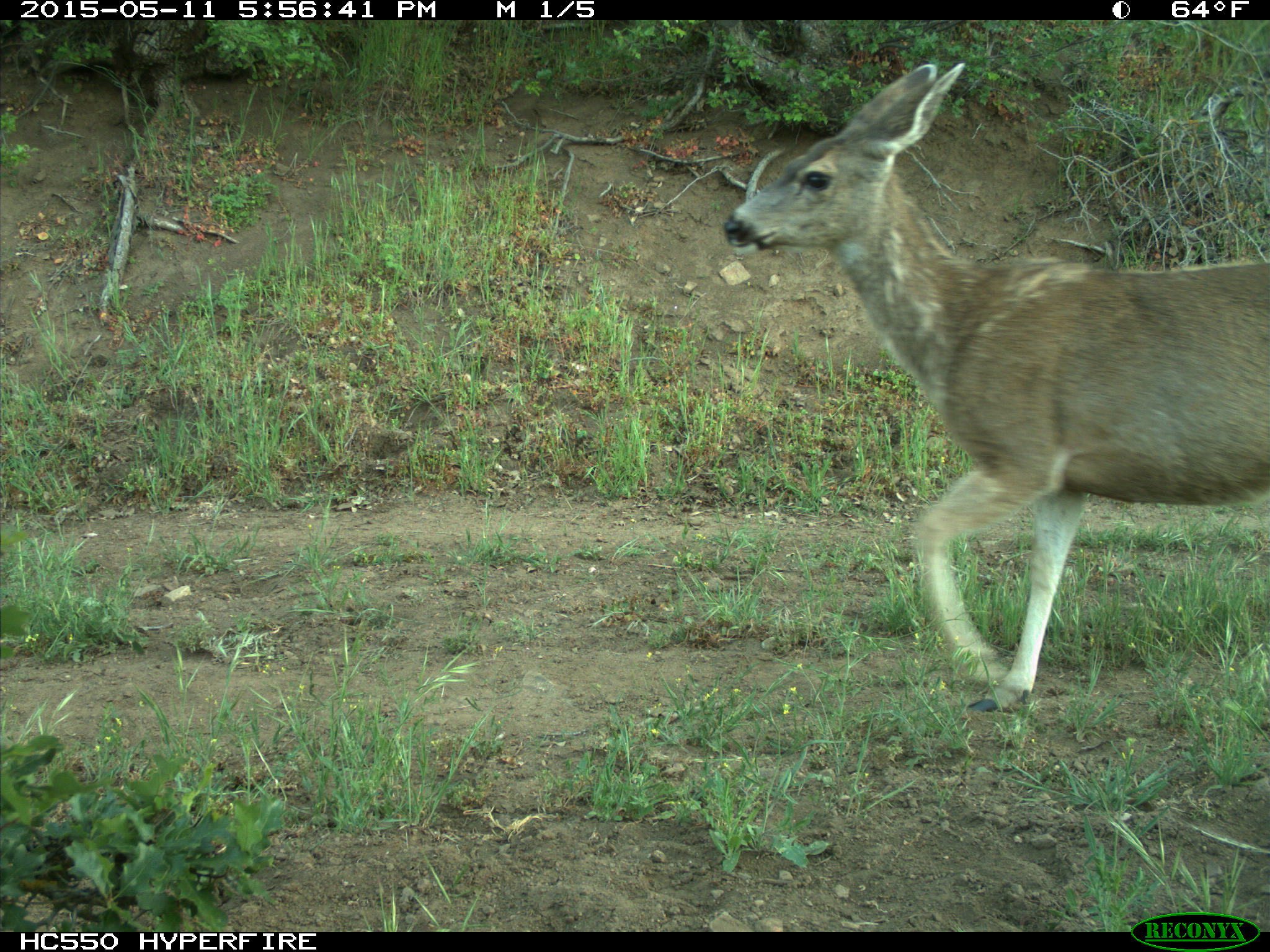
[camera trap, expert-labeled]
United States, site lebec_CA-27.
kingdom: Animalia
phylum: Chordata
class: Mammalia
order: Artiodactyla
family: Cervidae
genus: Odocoileus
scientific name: Odocoileus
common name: deer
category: unidentified deer